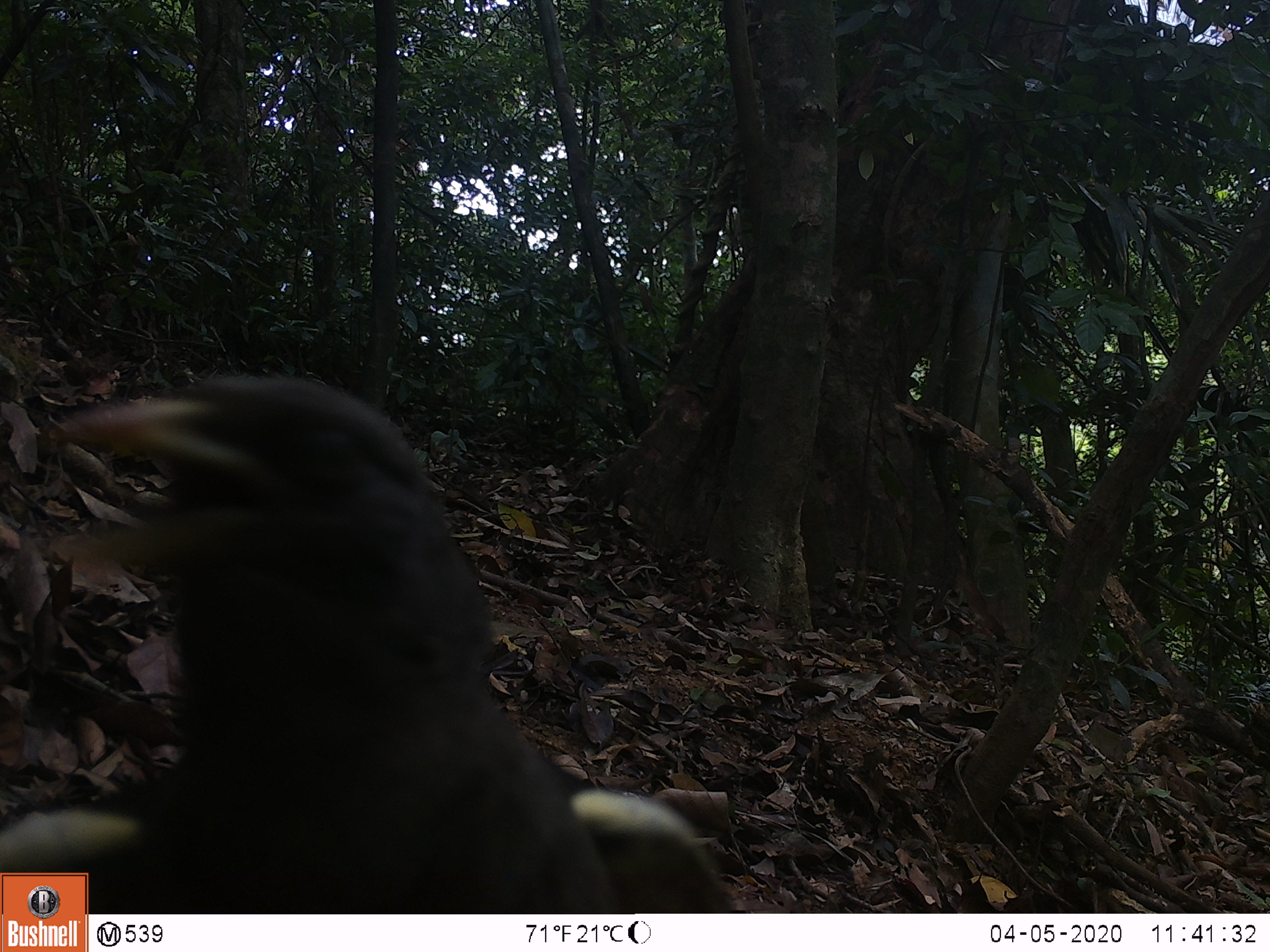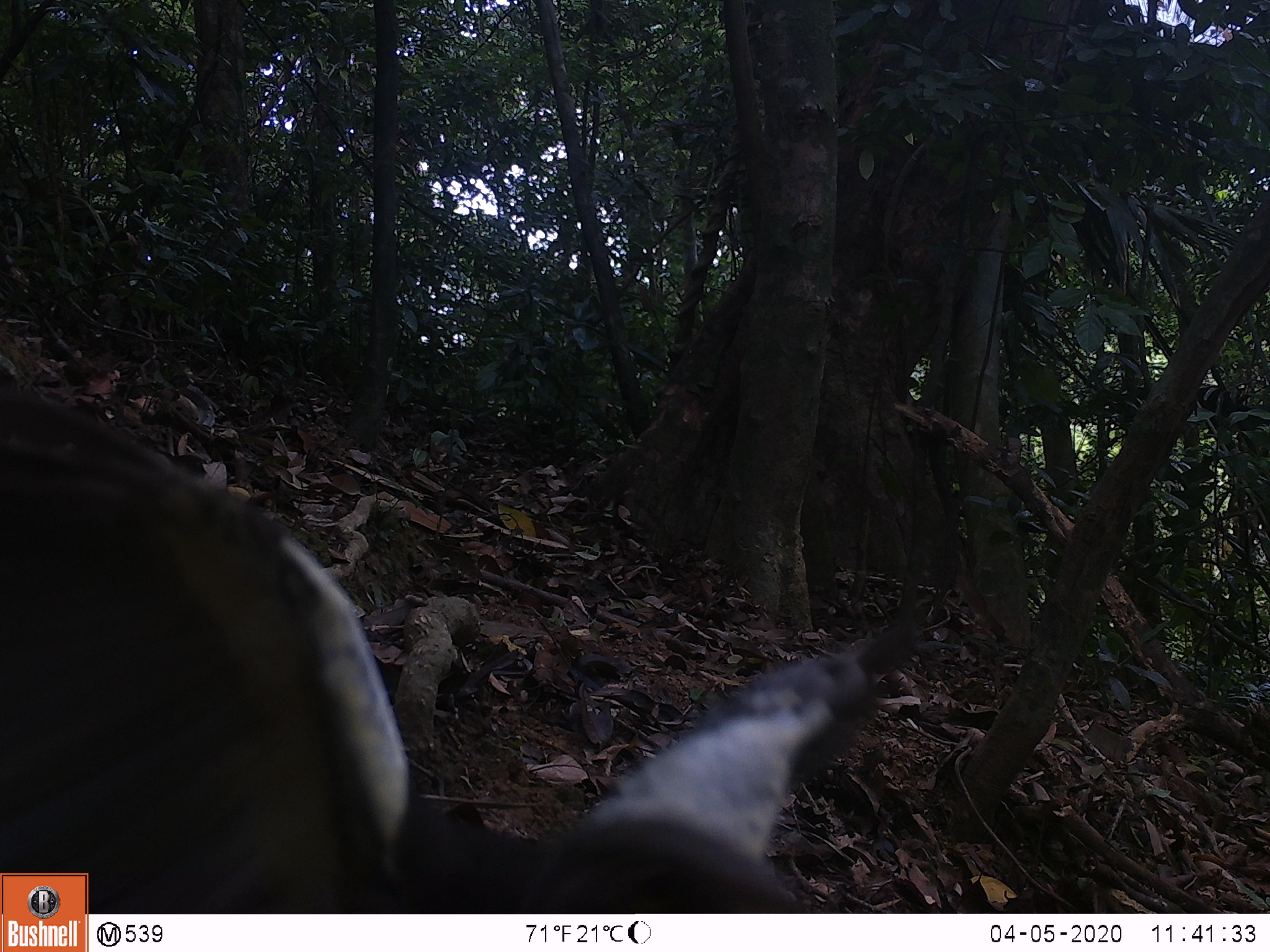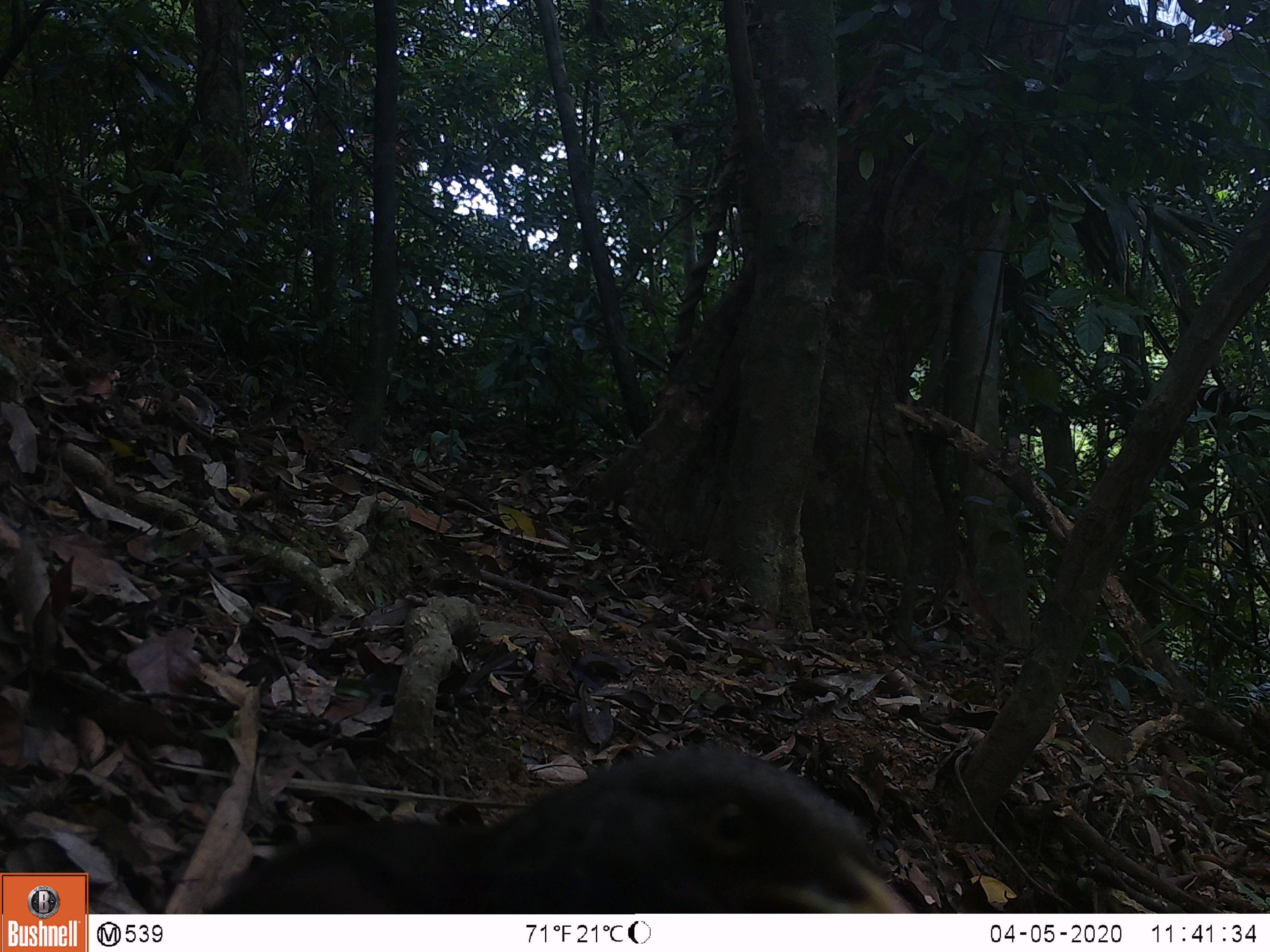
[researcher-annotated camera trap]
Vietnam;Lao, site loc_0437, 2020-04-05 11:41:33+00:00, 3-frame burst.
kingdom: Animalia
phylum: Chordata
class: Aves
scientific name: Aves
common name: bird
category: unidentified bird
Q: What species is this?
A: Unidentified bird (bird) (Aves).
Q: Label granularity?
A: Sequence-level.